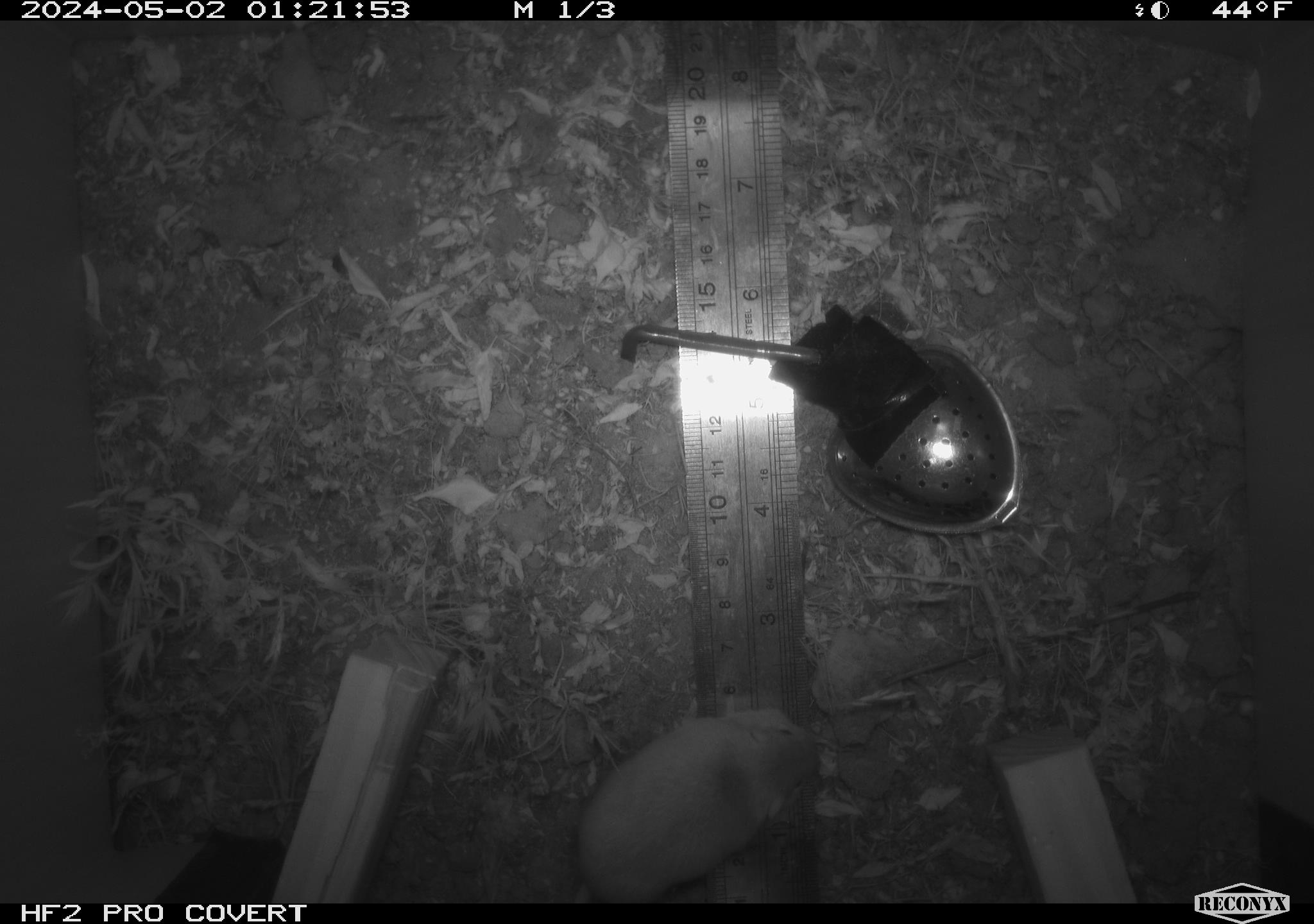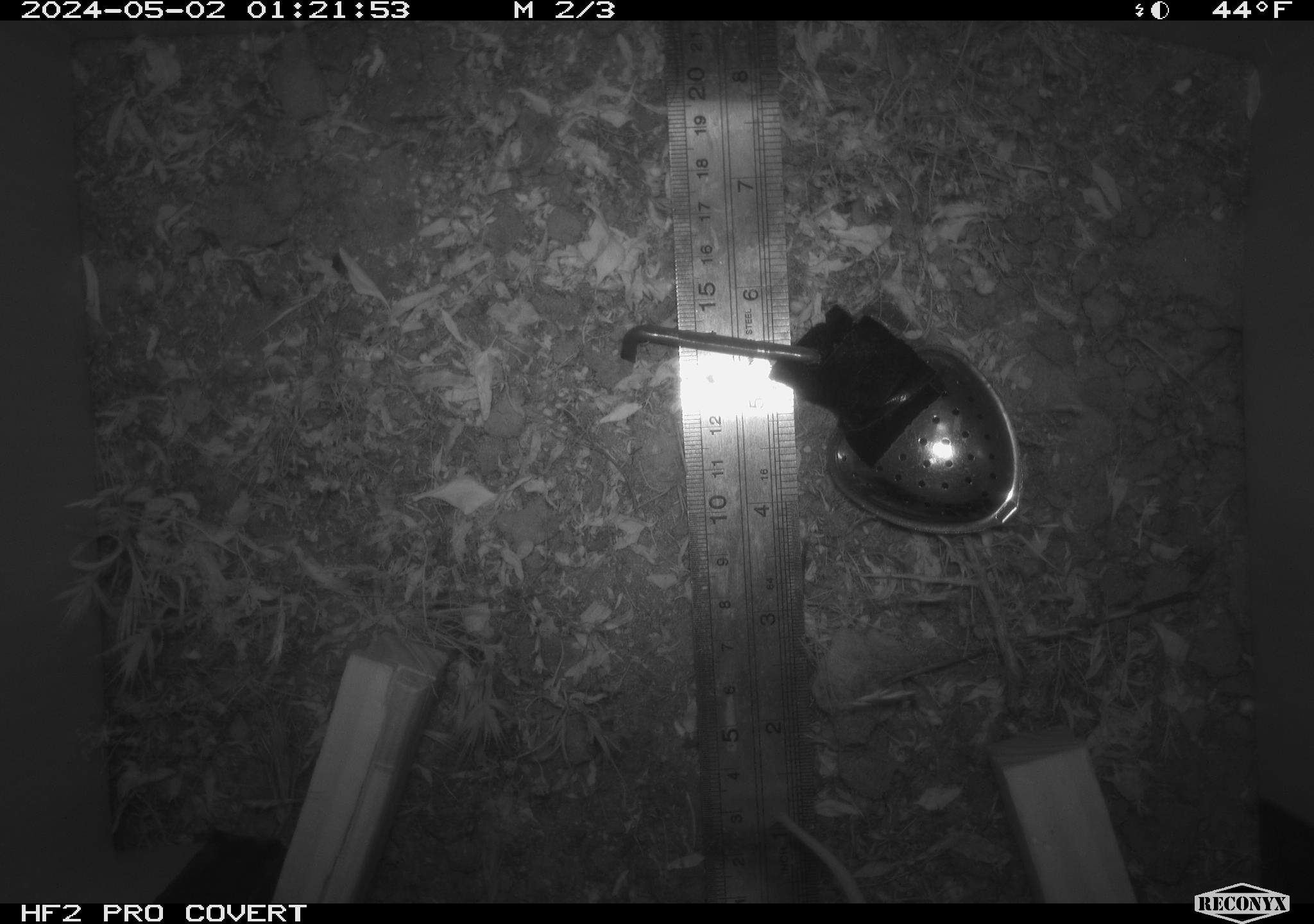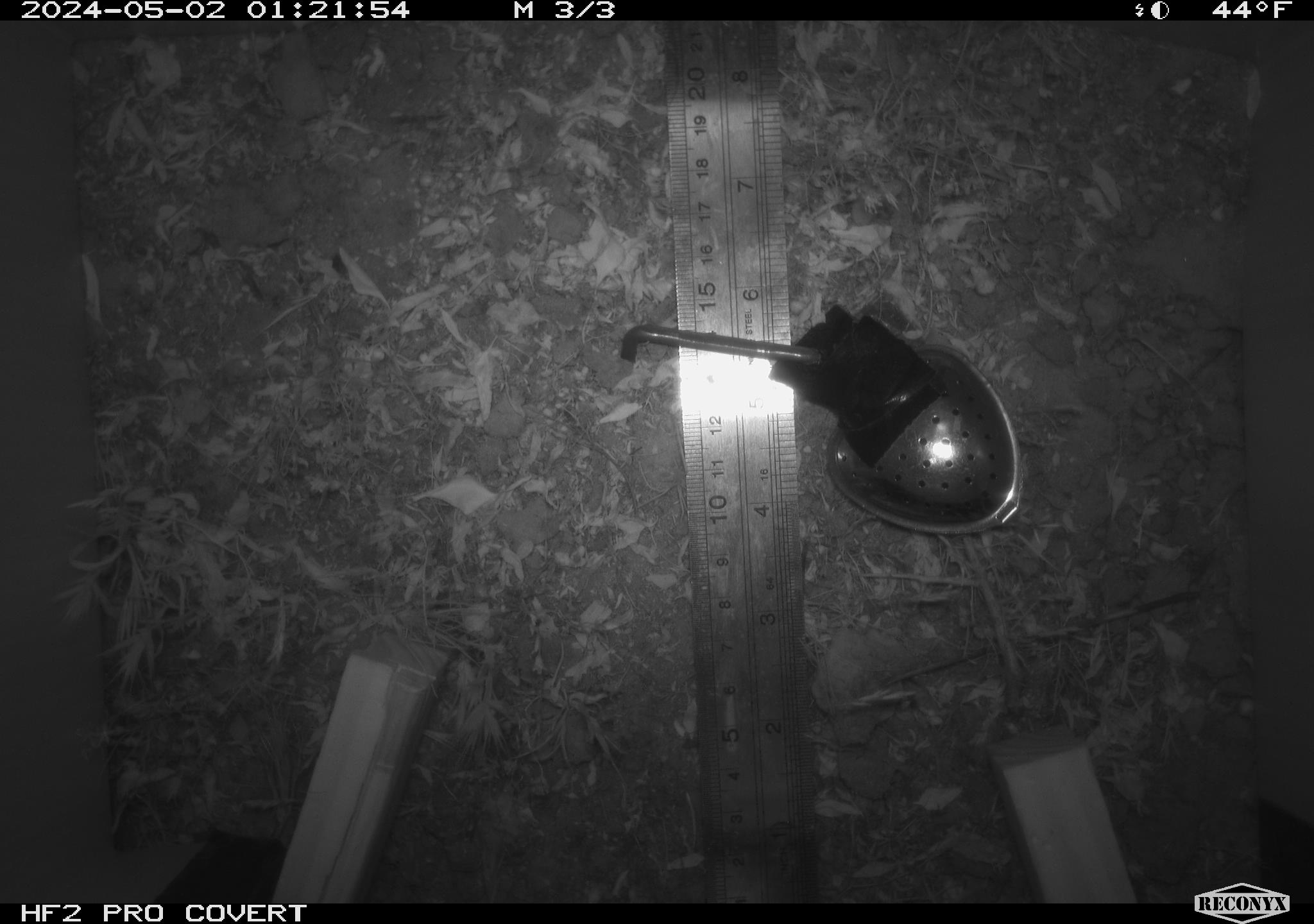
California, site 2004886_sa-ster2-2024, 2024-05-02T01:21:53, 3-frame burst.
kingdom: Animalia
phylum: Chordata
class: Mammalia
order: Rodentia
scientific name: Rodentia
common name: mouse species